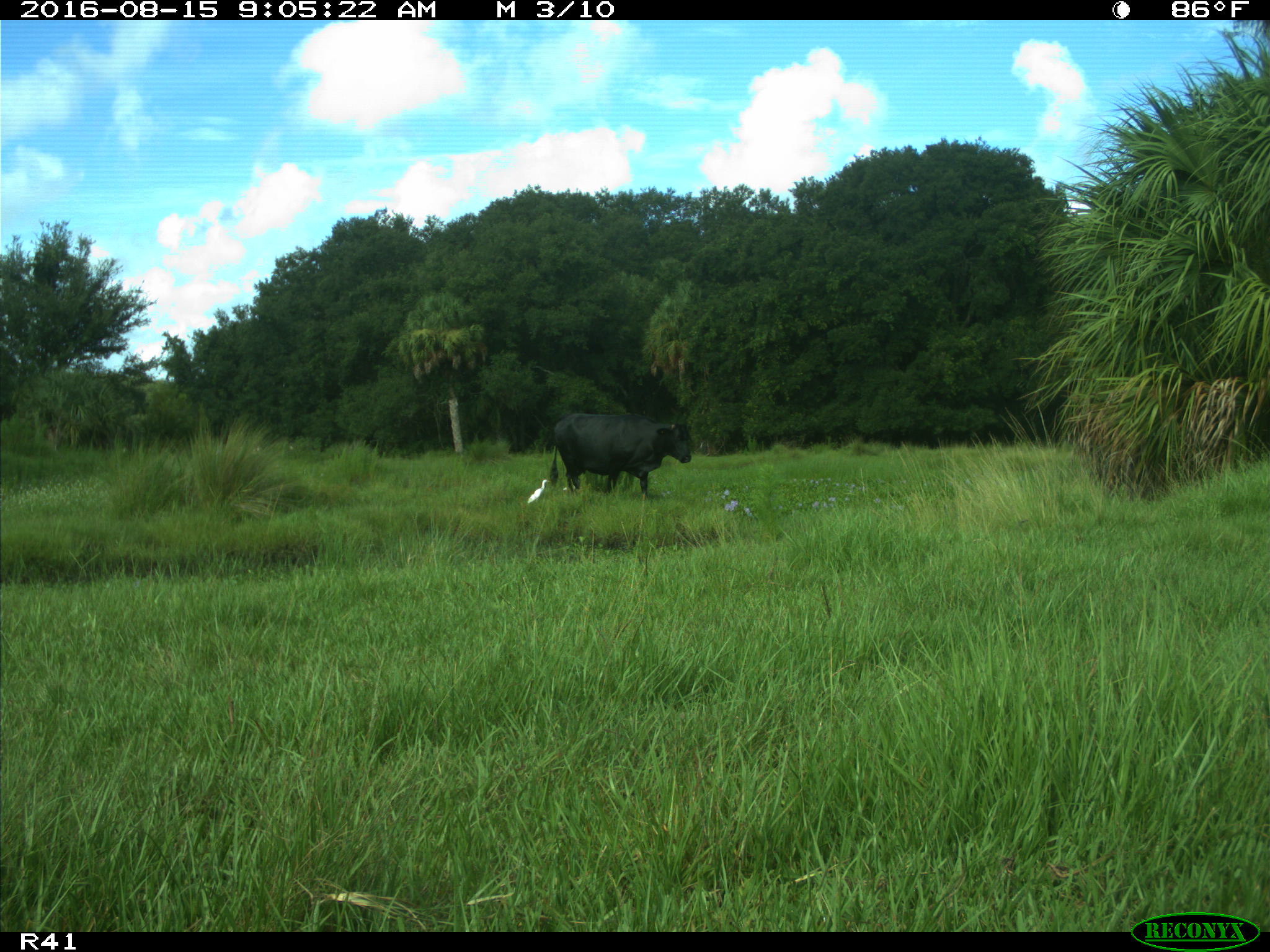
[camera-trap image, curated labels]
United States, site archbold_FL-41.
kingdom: Animalia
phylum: Chordata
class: Mammalia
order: Artiodactyla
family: Bovidae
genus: Bos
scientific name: Bos taurus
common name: domestic cow